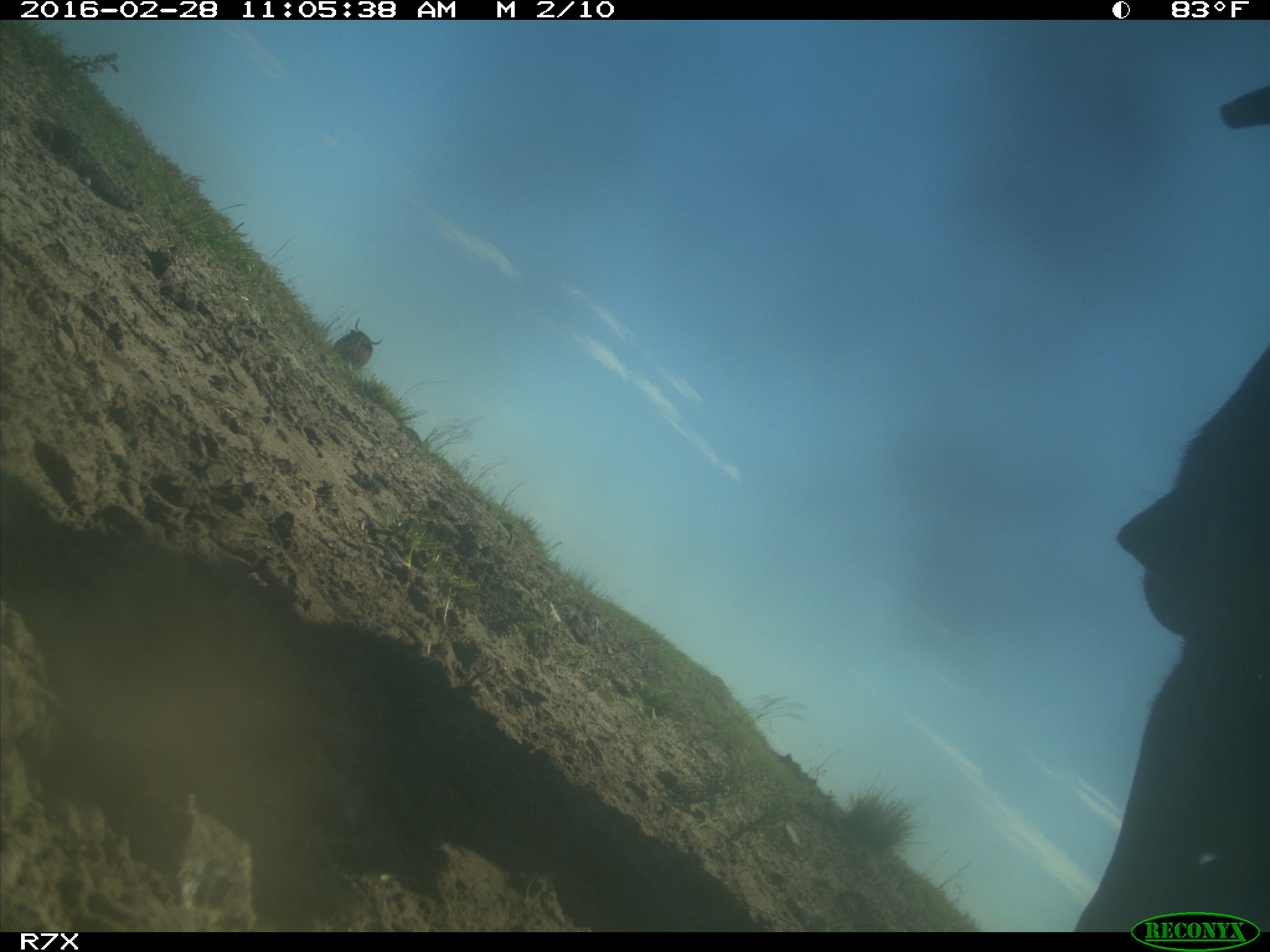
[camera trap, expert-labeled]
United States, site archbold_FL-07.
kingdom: Animalia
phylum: Chordata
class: Mammalia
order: Artiodactyla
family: Bovidae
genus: Bos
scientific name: Bos taurus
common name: domestic cow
Bos taurus (domestic cow).